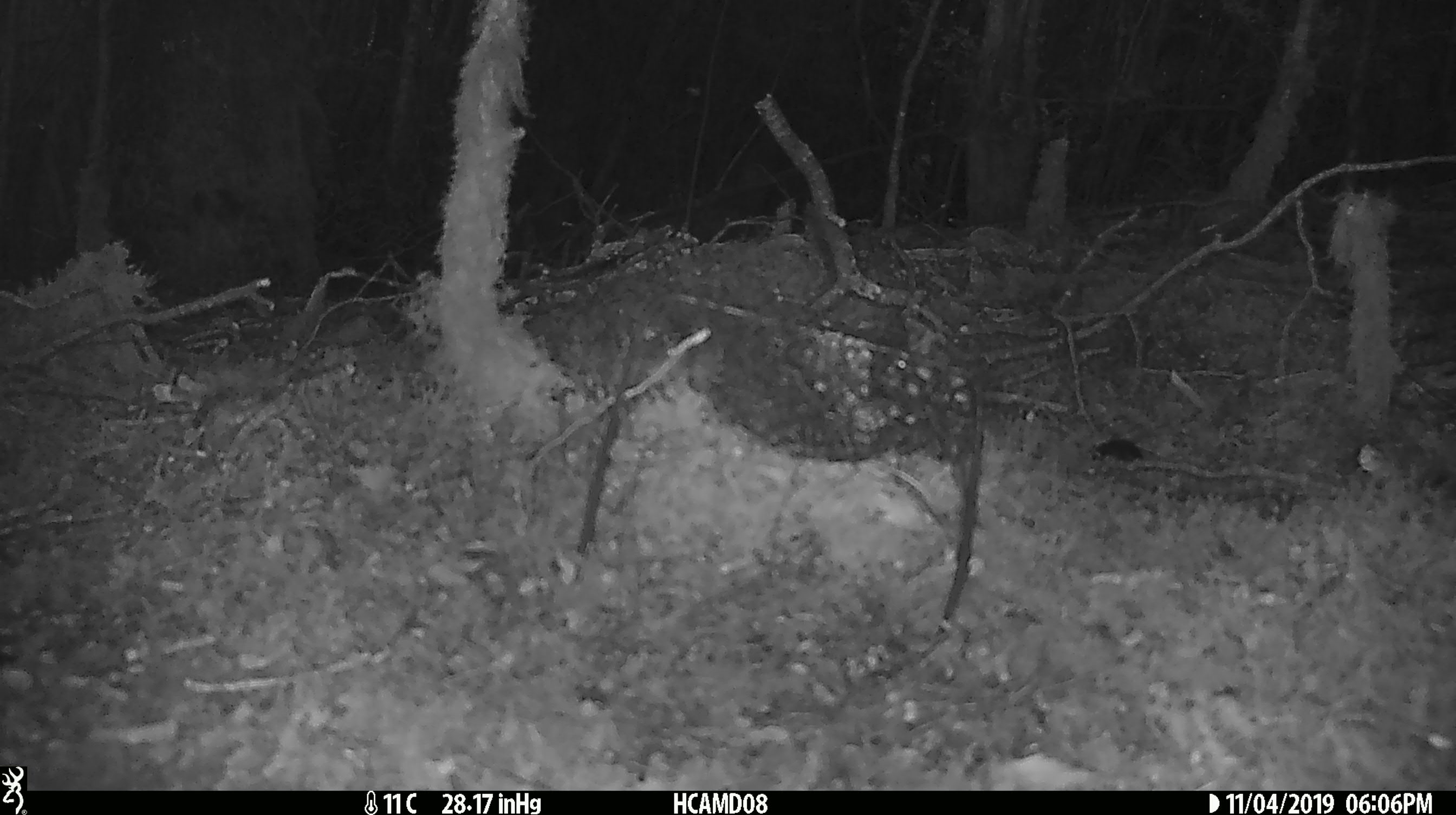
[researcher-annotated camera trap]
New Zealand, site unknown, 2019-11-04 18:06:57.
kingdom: Animalia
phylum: Chordata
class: Mammalia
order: Rodentia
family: Muridae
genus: Mus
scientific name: Mus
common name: mouse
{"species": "mouse (Mus)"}